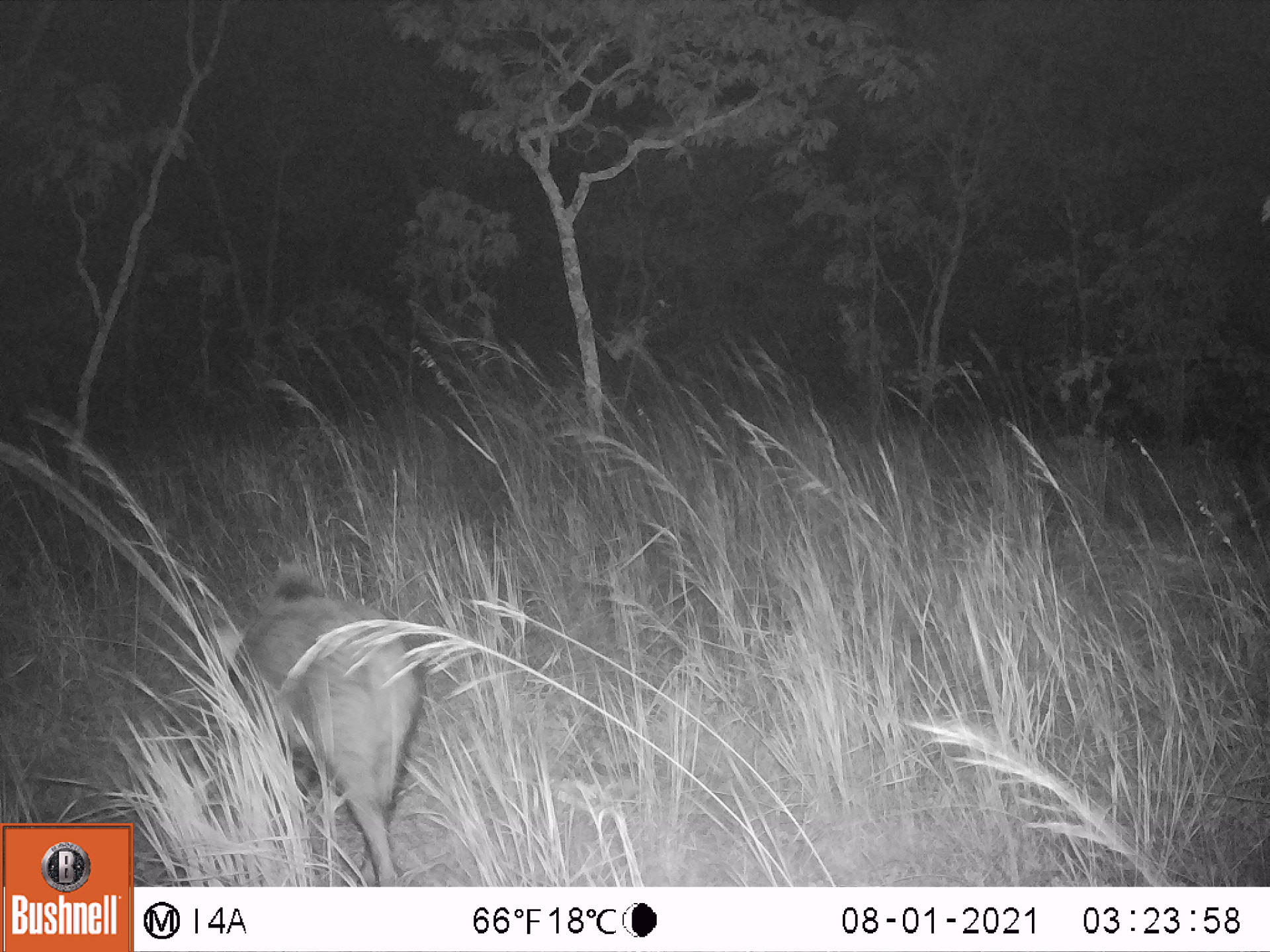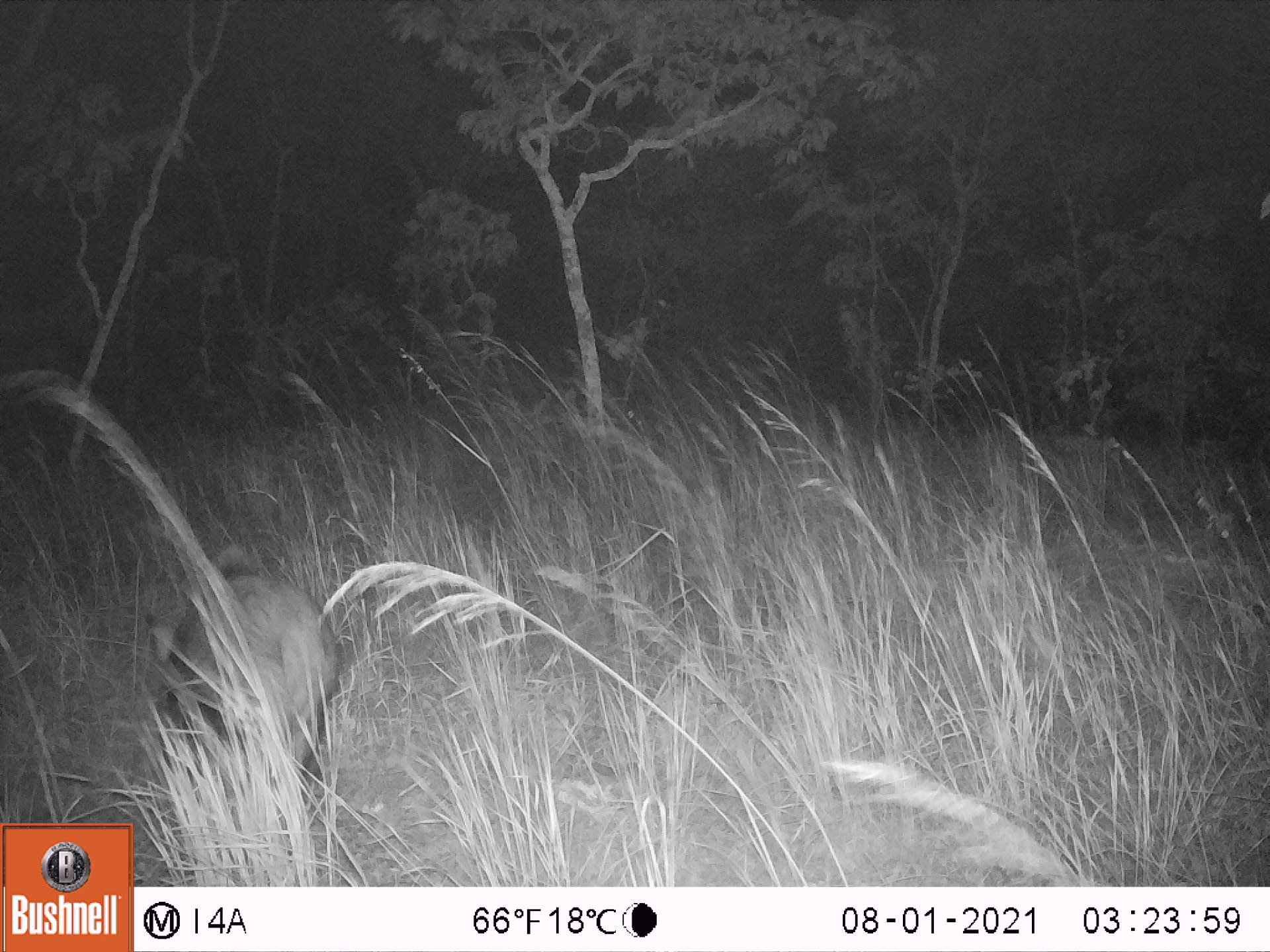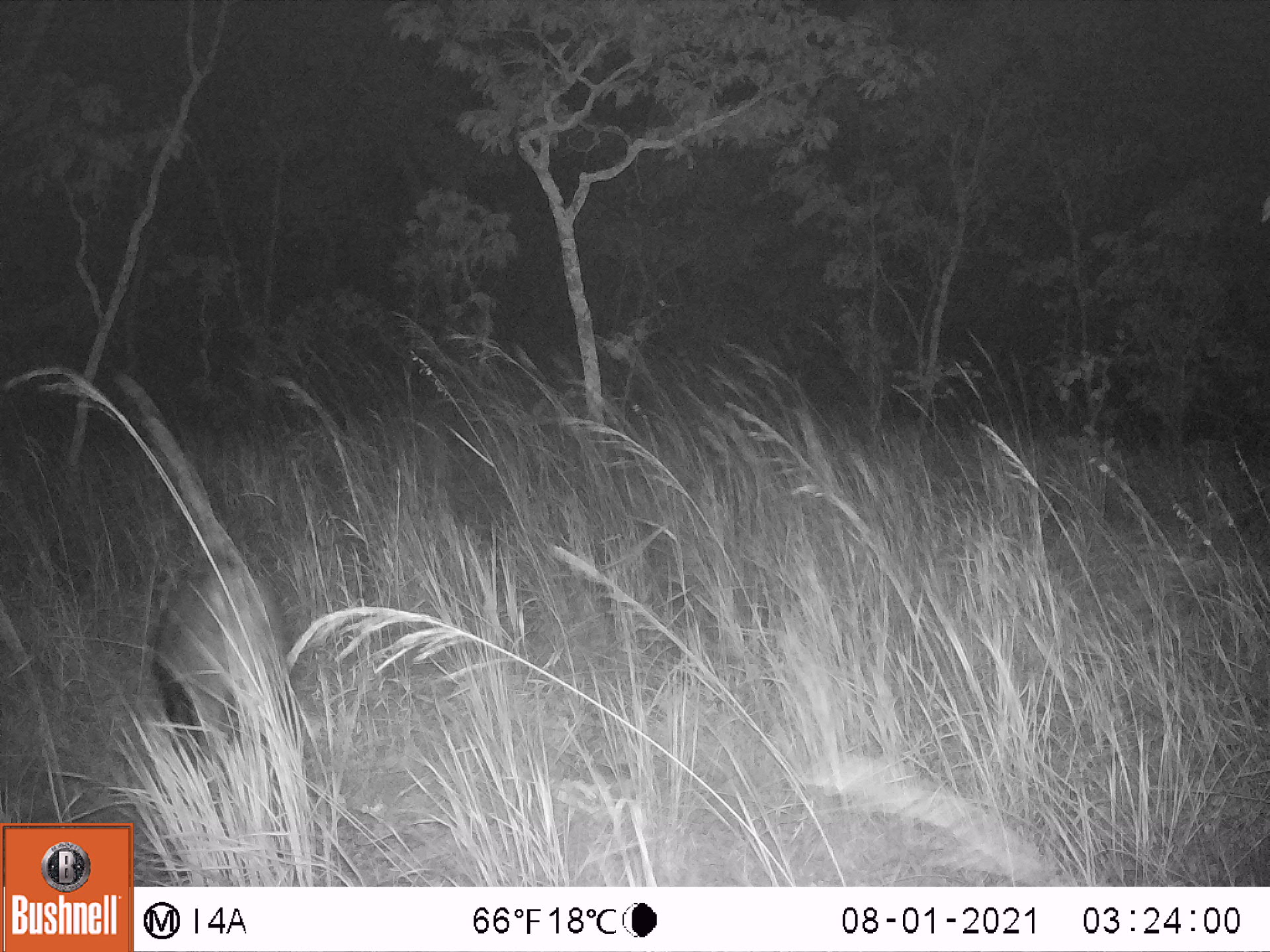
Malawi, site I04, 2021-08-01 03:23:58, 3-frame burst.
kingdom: Animalia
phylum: Chordata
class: Mammalia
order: Artiodactyla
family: Suidae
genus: Potamochoerus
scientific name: Potamochoerus larvatus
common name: bushpig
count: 1